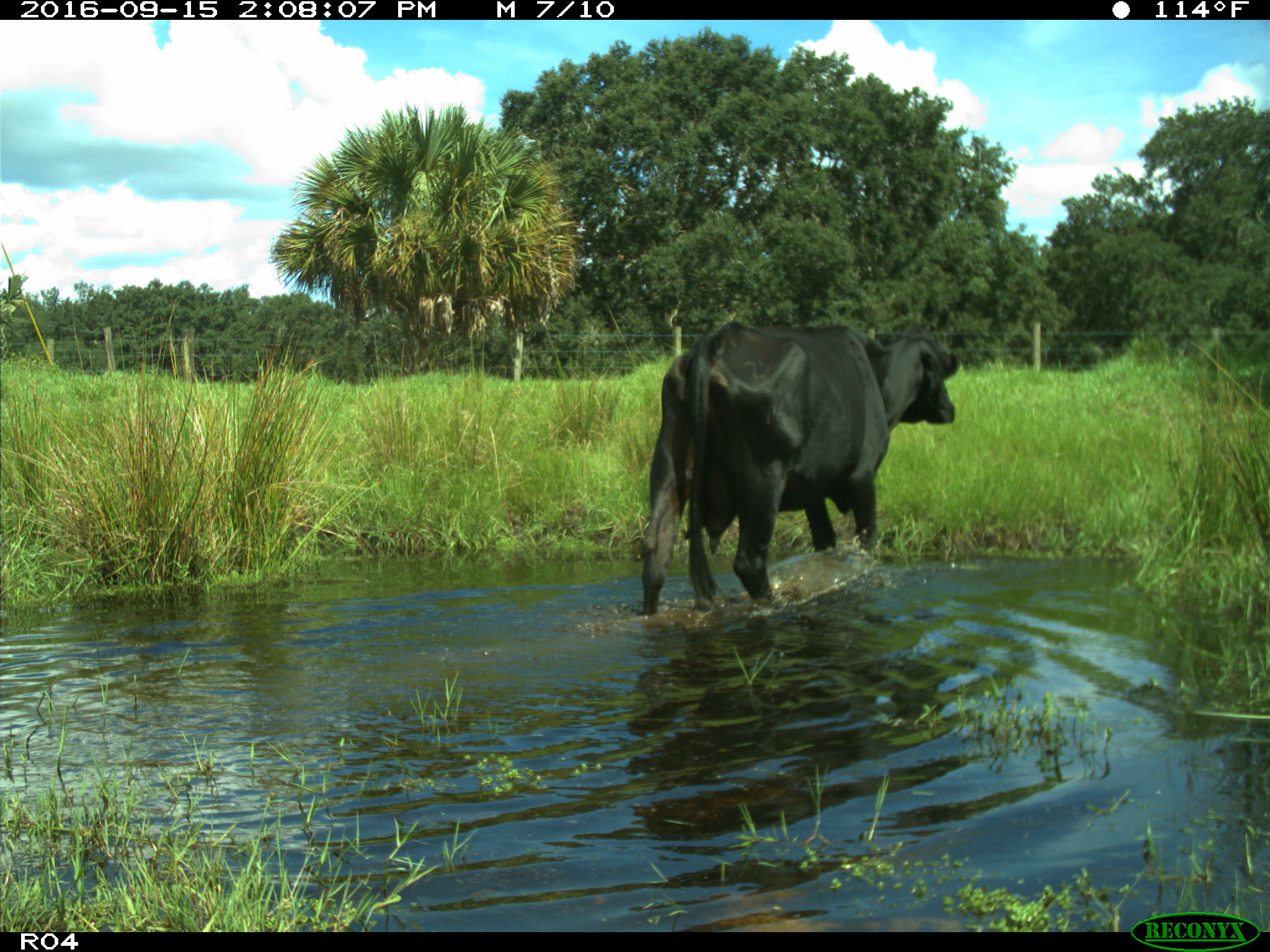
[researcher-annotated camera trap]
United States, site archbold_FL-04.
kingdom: Animalia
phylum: Chordata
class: Mammalia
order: Artiodactyla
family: Bovidae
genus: Bos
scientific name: Bos taurus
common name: domestic cow